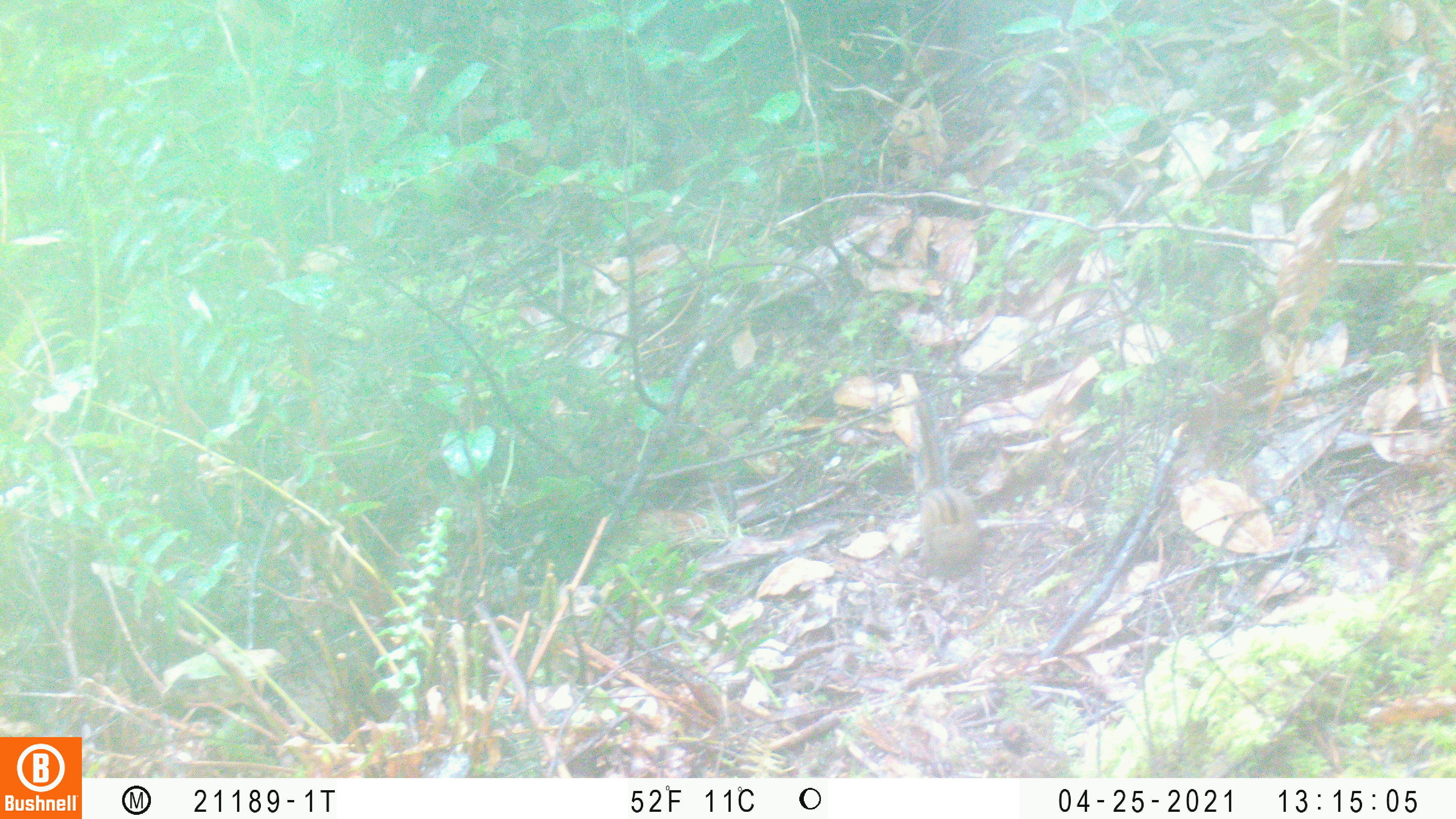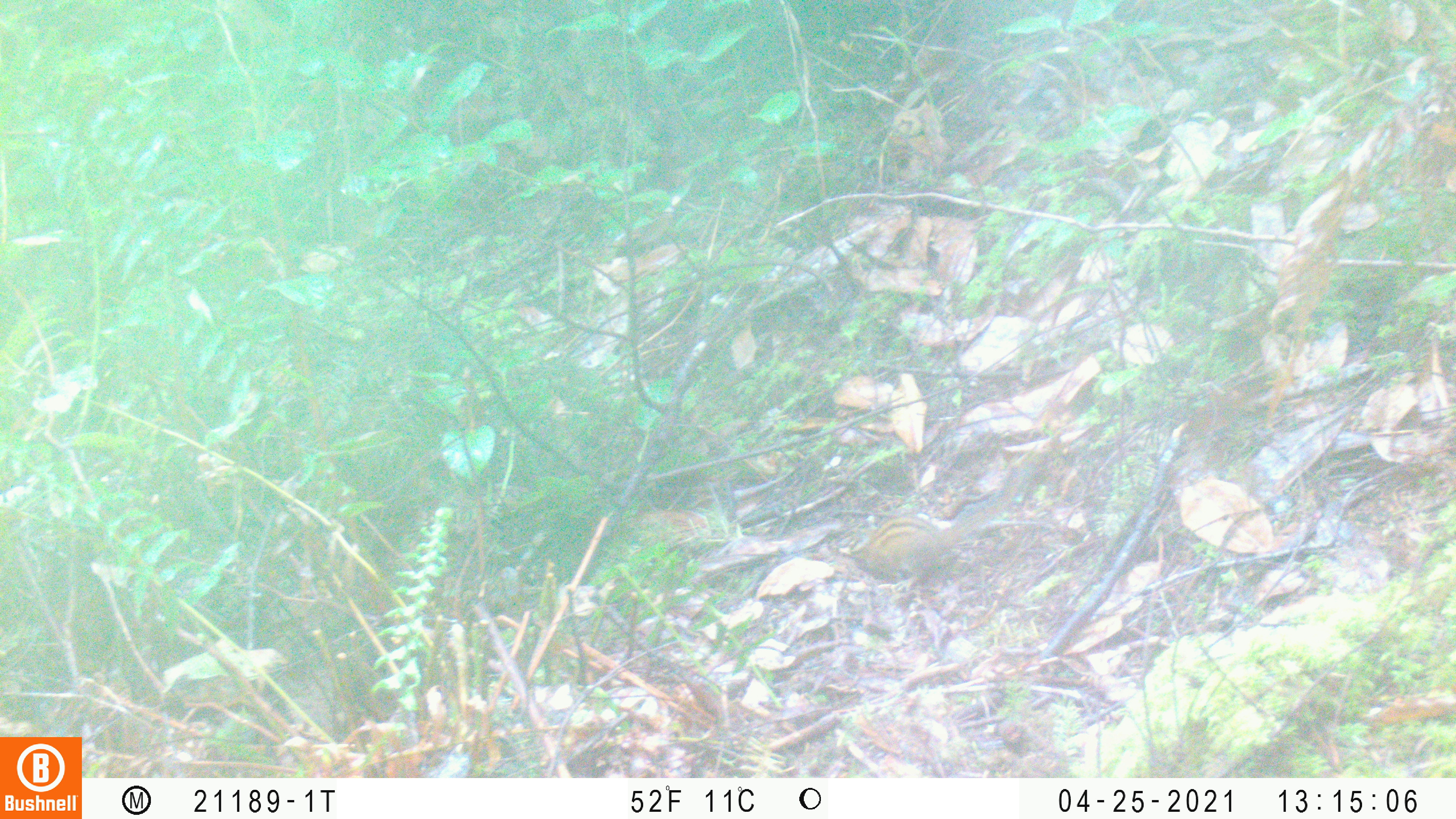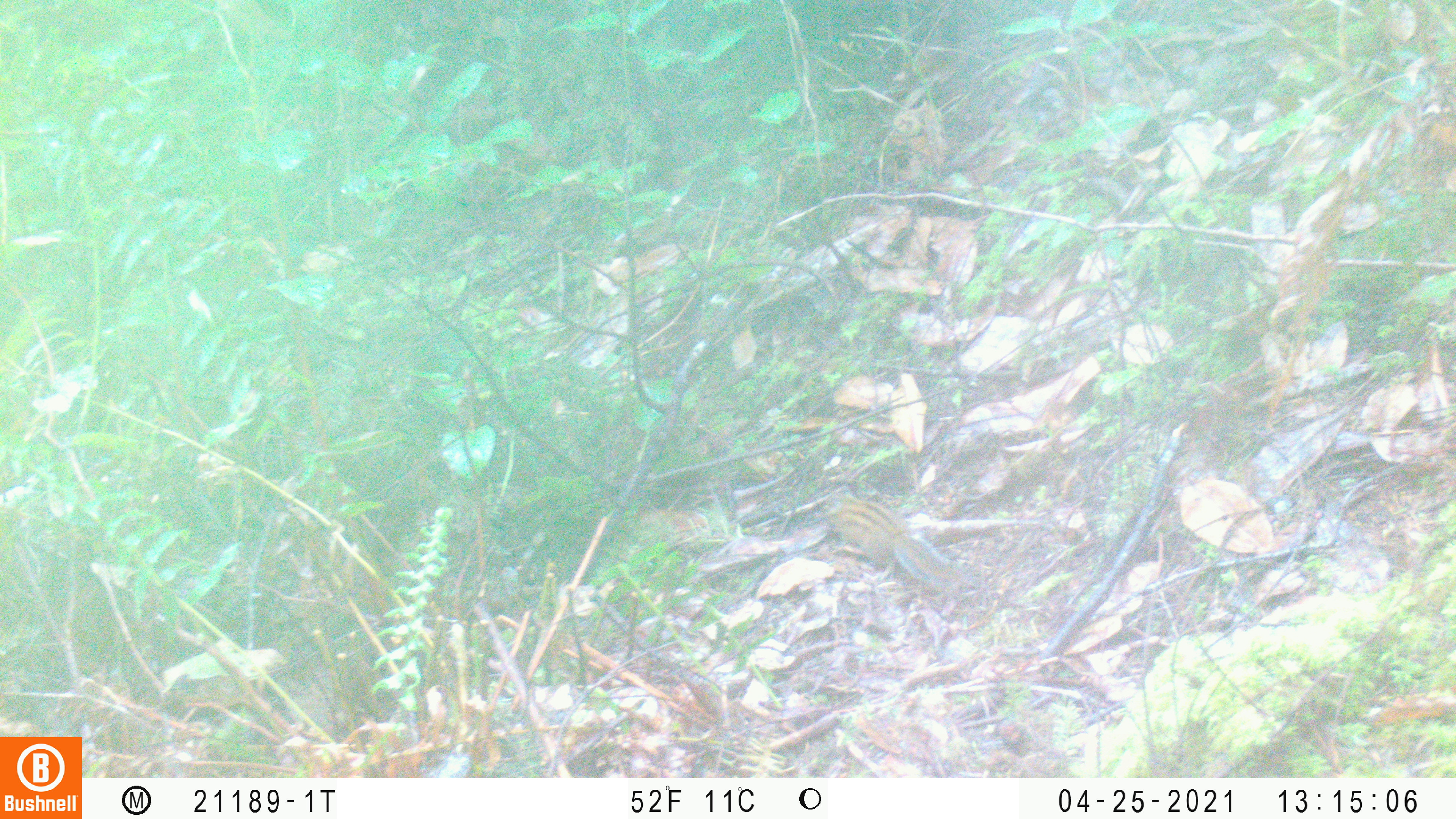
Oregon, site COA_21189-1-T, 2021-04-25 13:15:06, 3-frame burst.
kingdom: Animalia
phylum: Chordata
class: Mammalia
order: Rodentia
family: Sciuridae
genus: Neotamias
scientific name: Neotamias townsendii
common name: townsend's chipmunk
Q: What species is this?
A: Townsend's chipmunk (Neotamias townsendii).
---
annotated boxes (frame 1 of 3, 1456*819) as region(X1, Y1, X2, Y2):
townsend's chipmunk: region(901, 390, 987, 585)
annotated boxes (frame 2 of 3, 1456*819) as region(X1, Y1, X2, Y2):
townsend's chipmunk: region(858, 492, 1004, 570)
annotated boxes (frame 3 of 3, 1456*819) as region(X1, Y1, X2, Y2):
townsend's chipmunk: region(838, 496, 982, 598)